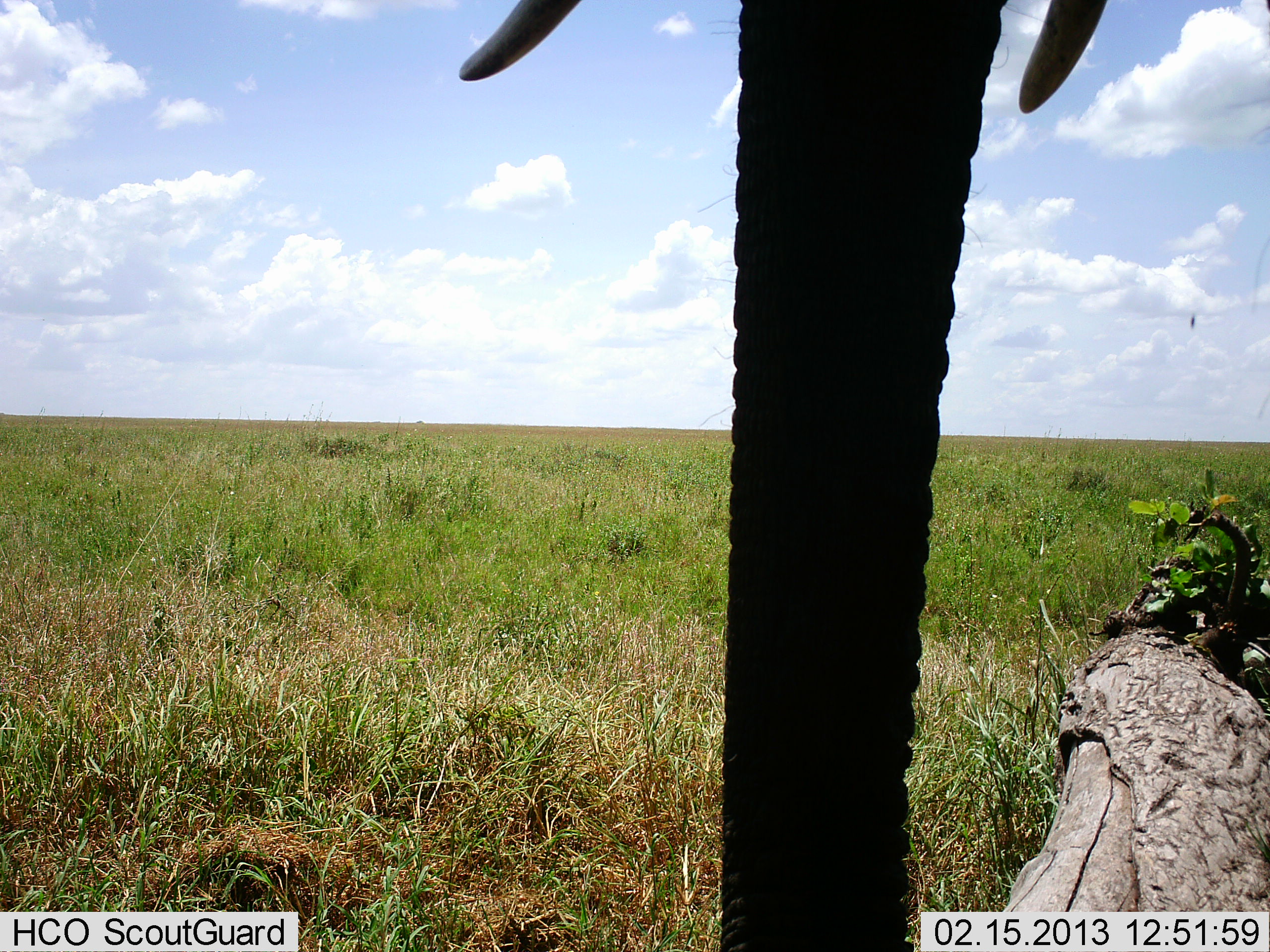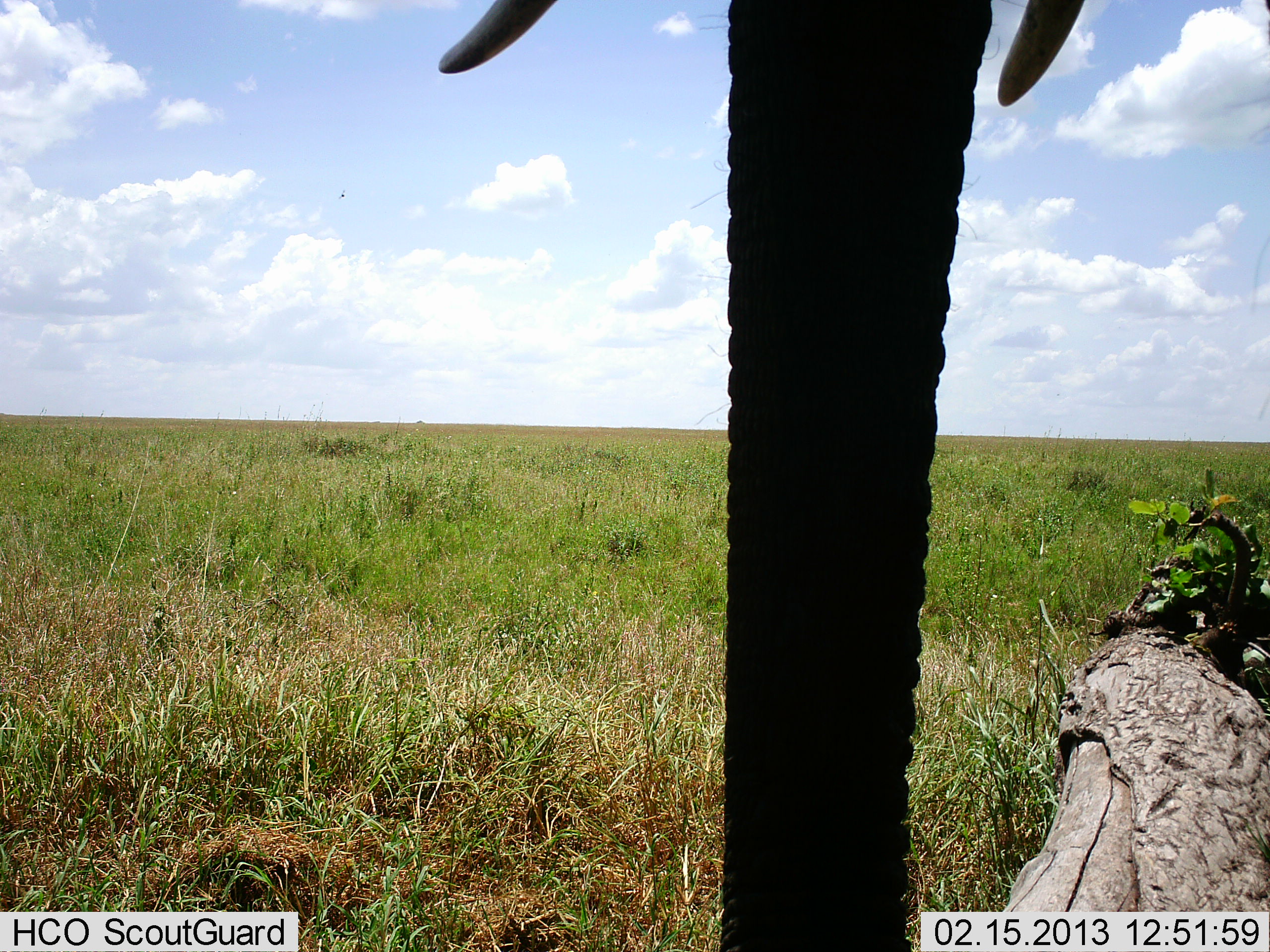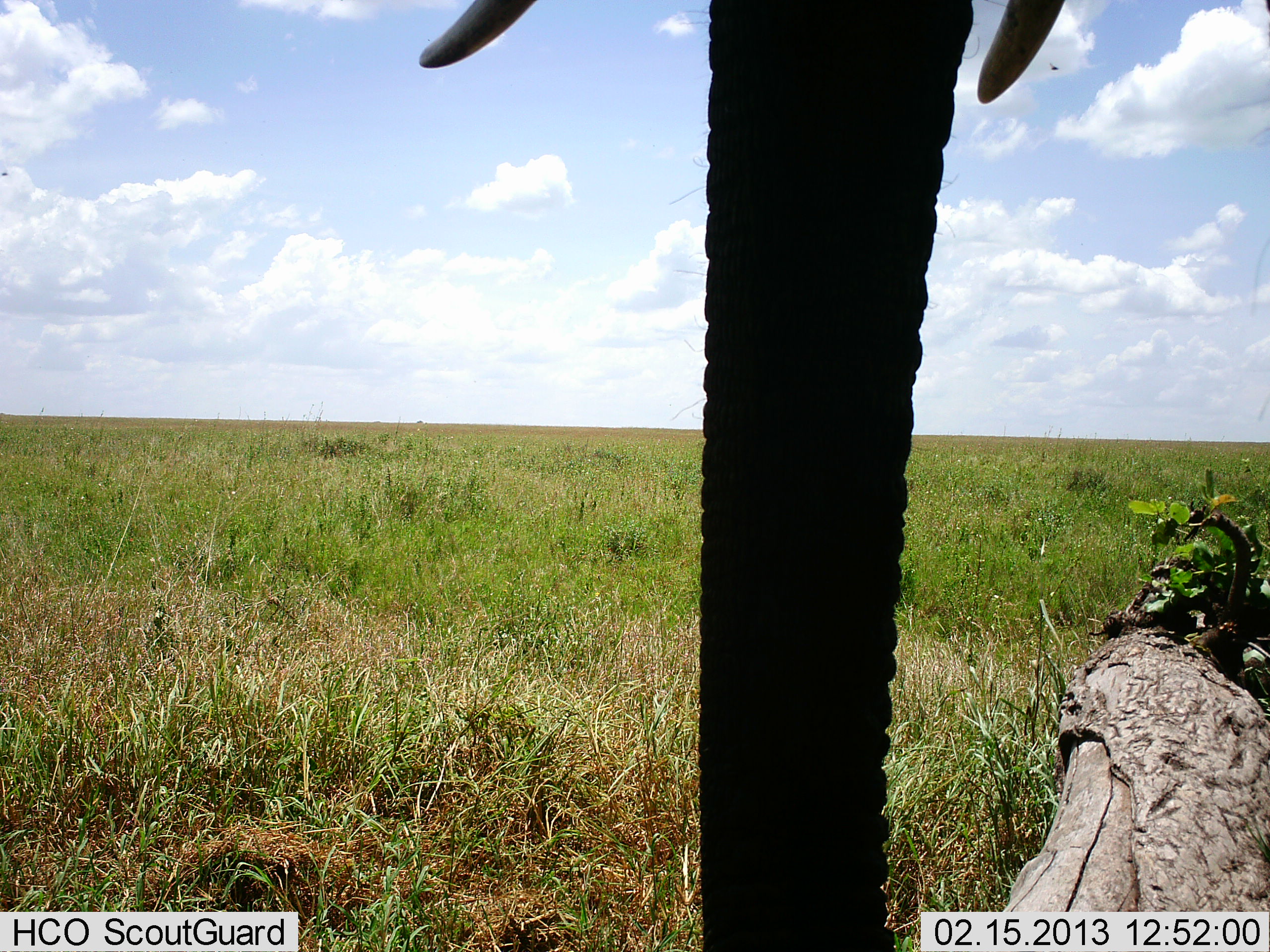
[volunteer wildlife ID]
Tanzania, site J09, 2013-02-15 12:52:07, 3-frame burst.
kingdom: Animalia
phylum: Chordata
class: Mammalia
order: Proboscidea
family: Elephantidae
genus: Loxodonta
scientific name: Loxodonta africana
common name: african bush elephant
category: elephant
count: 1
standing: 100%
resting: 0%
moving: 4%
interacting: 0%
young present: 0%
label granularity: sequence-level